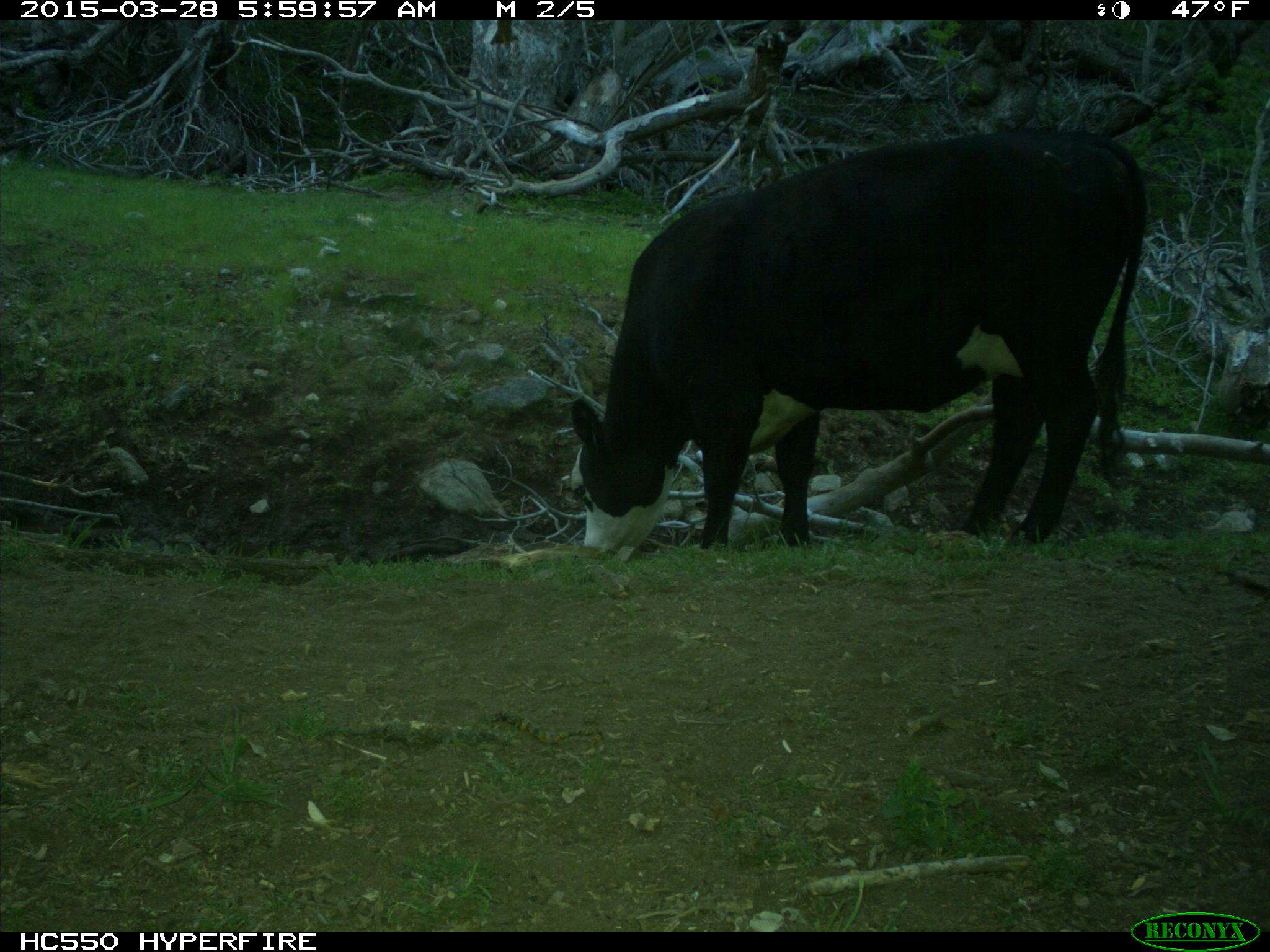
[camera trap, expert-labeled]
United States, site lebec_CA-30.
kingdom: Animalia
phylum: Chordata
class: Mammalia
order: Artiodactyla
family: Bovidae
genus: Bos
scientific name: Bos taurus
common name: domestic cow